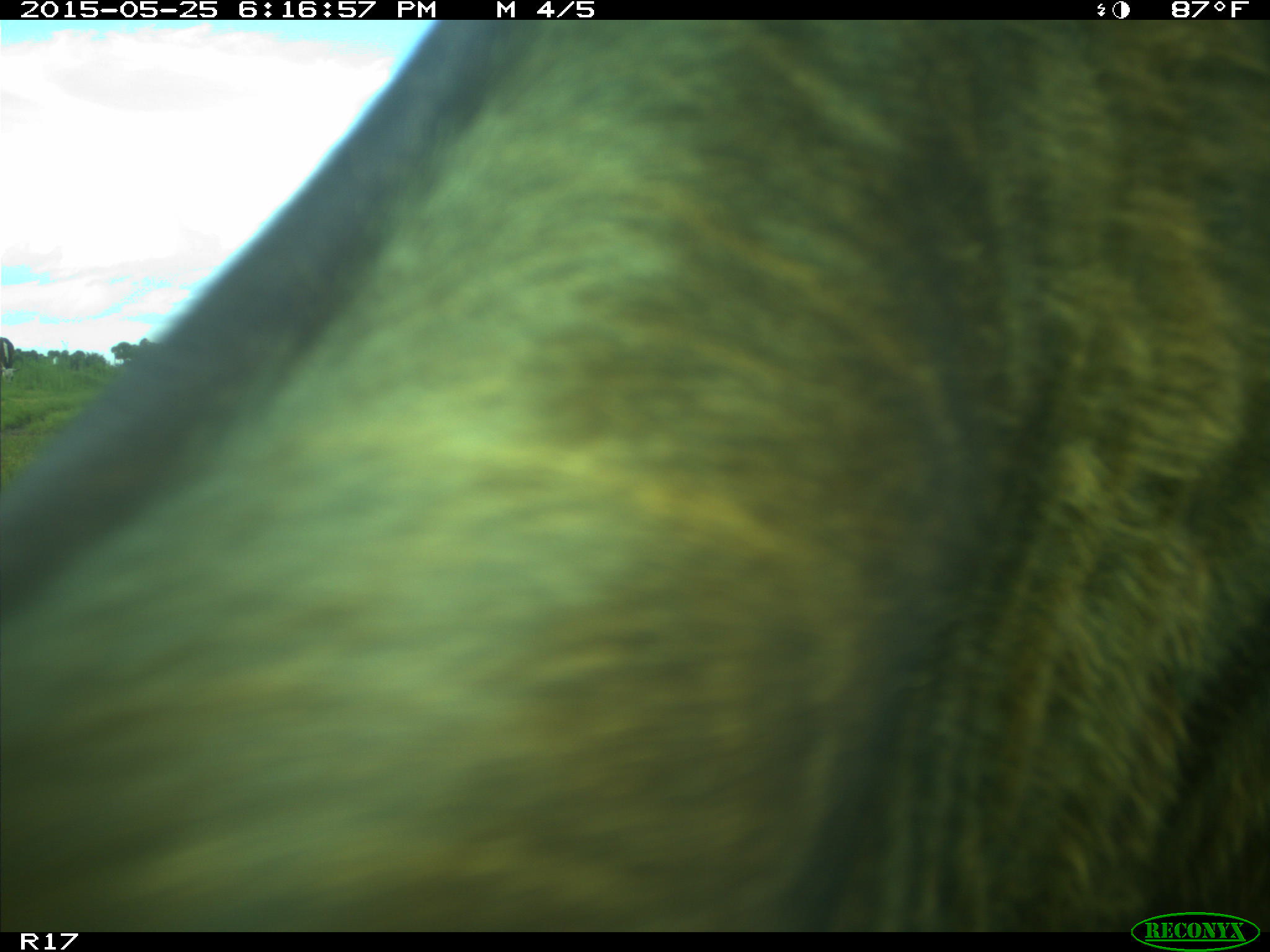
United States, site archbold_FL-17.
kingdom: Animalia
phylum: Chordata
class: Mammalia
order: Artiodactyla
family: Bovidae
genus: Bos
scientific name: Bos taurus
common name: domestic cow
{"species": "Bos taurus (domestic cow)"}